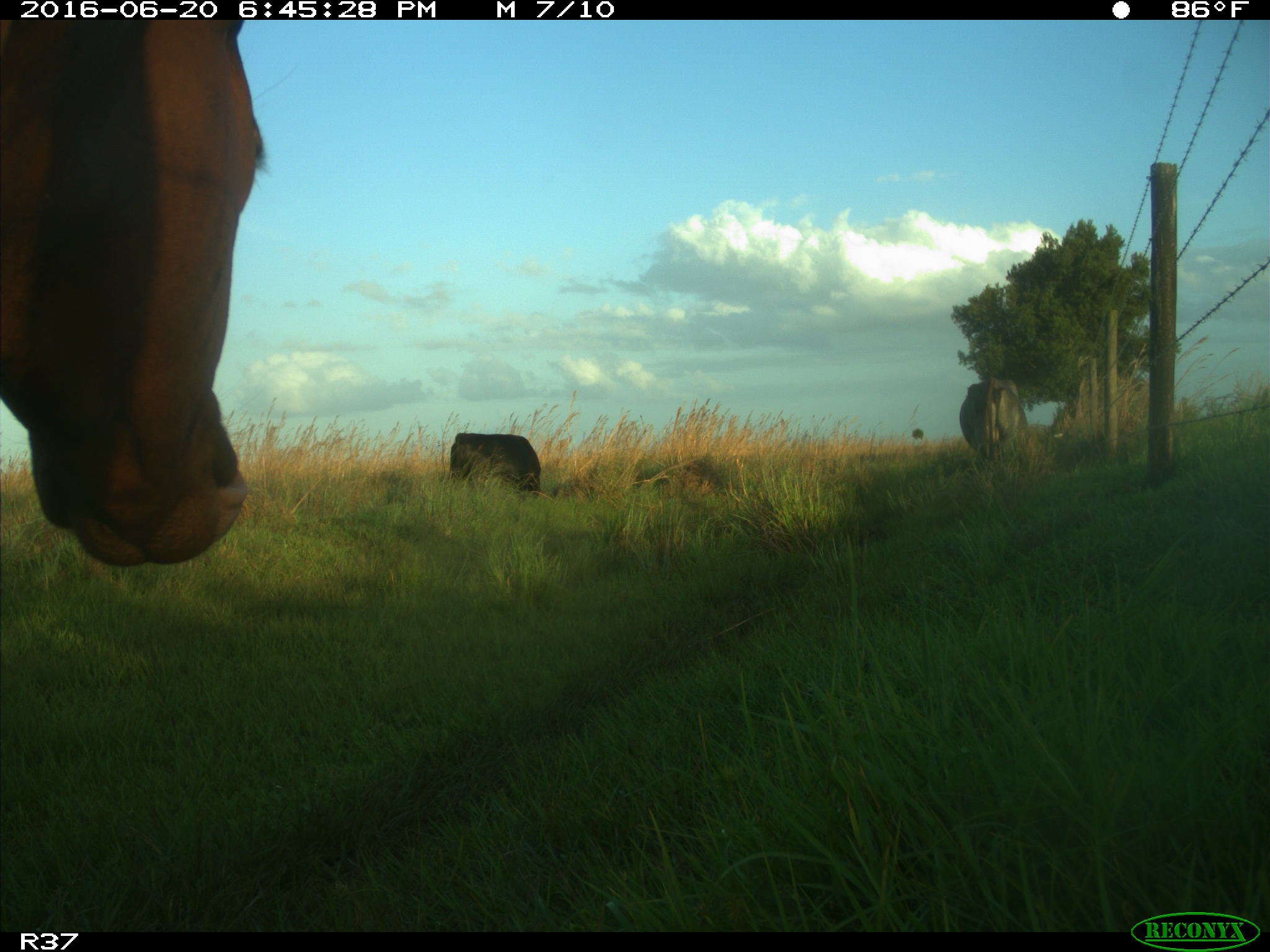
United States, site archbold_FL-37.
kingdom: Animalia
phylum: Chordata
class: Mammalia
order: Artiodactyla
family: Bovidae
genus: Bos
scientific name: Bos taurus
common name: domestic cow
Bos taurus (domestic cow).